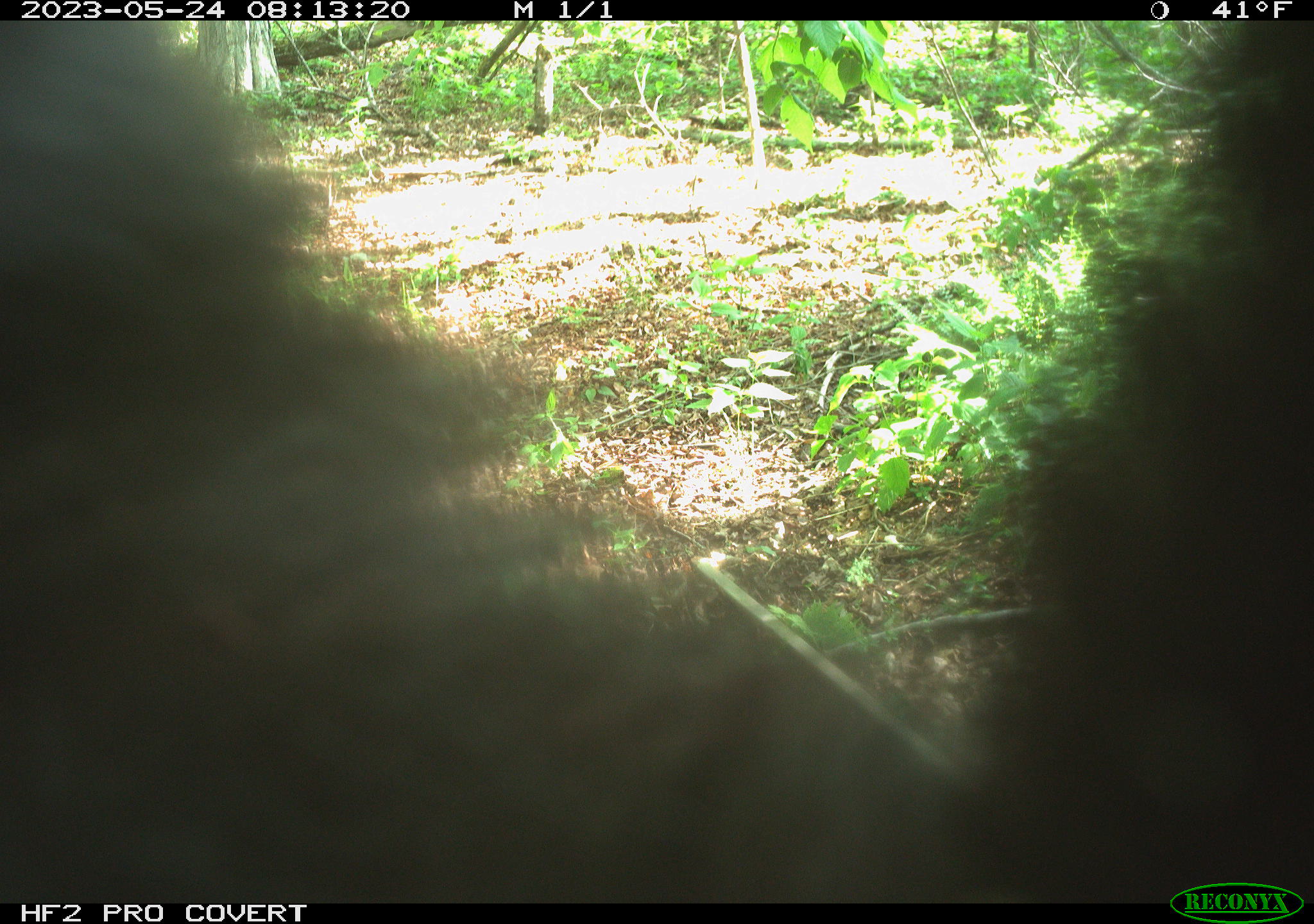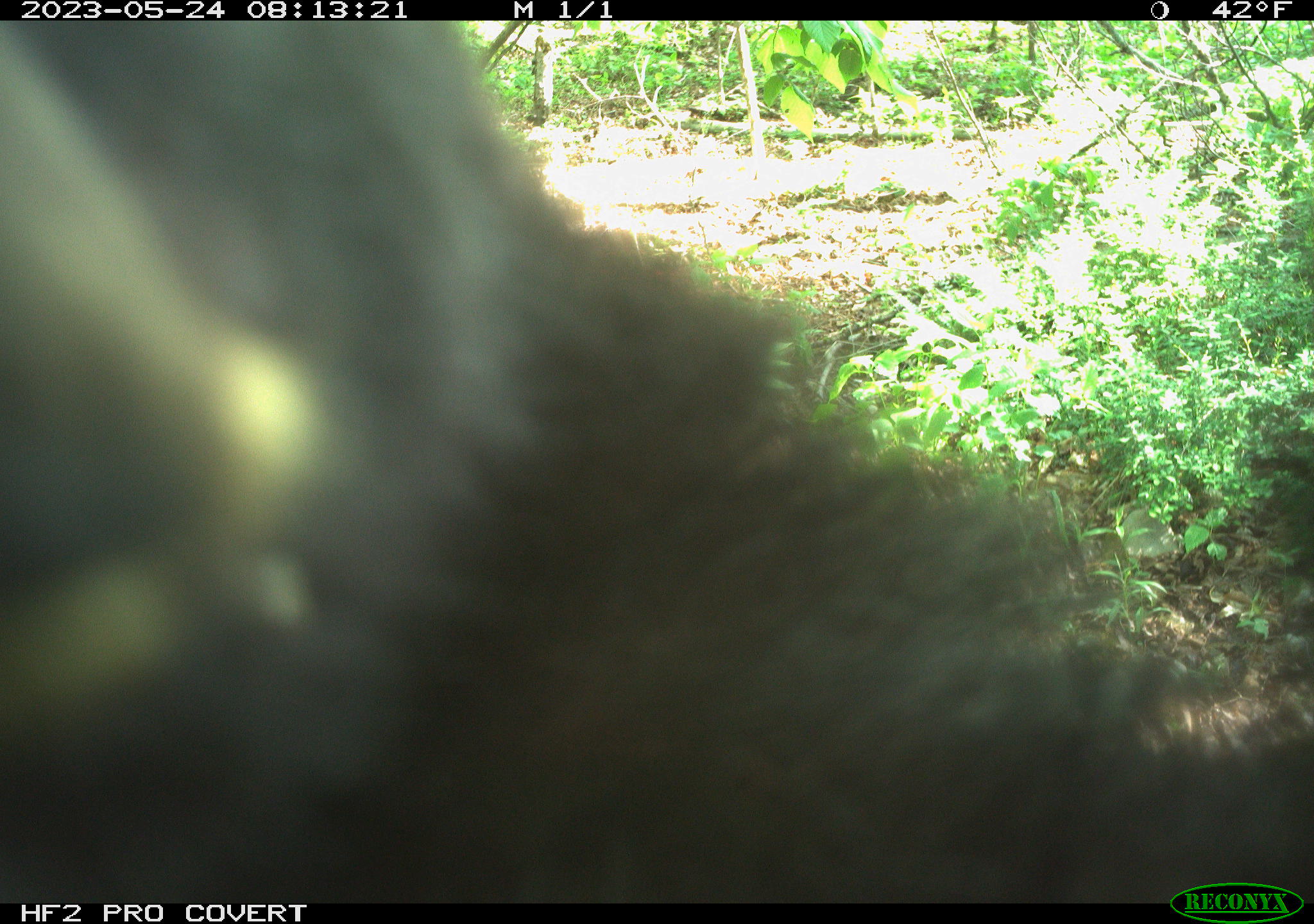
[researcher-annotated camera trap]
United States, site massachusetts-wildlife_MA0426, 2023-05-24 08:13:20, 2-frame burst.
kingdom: Animalia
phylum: Chordata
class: Mammalia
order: Carnivora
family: Ursidae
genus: Ursus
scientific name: Ursus americanus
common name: black bear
Black bear (Ursus americanus).